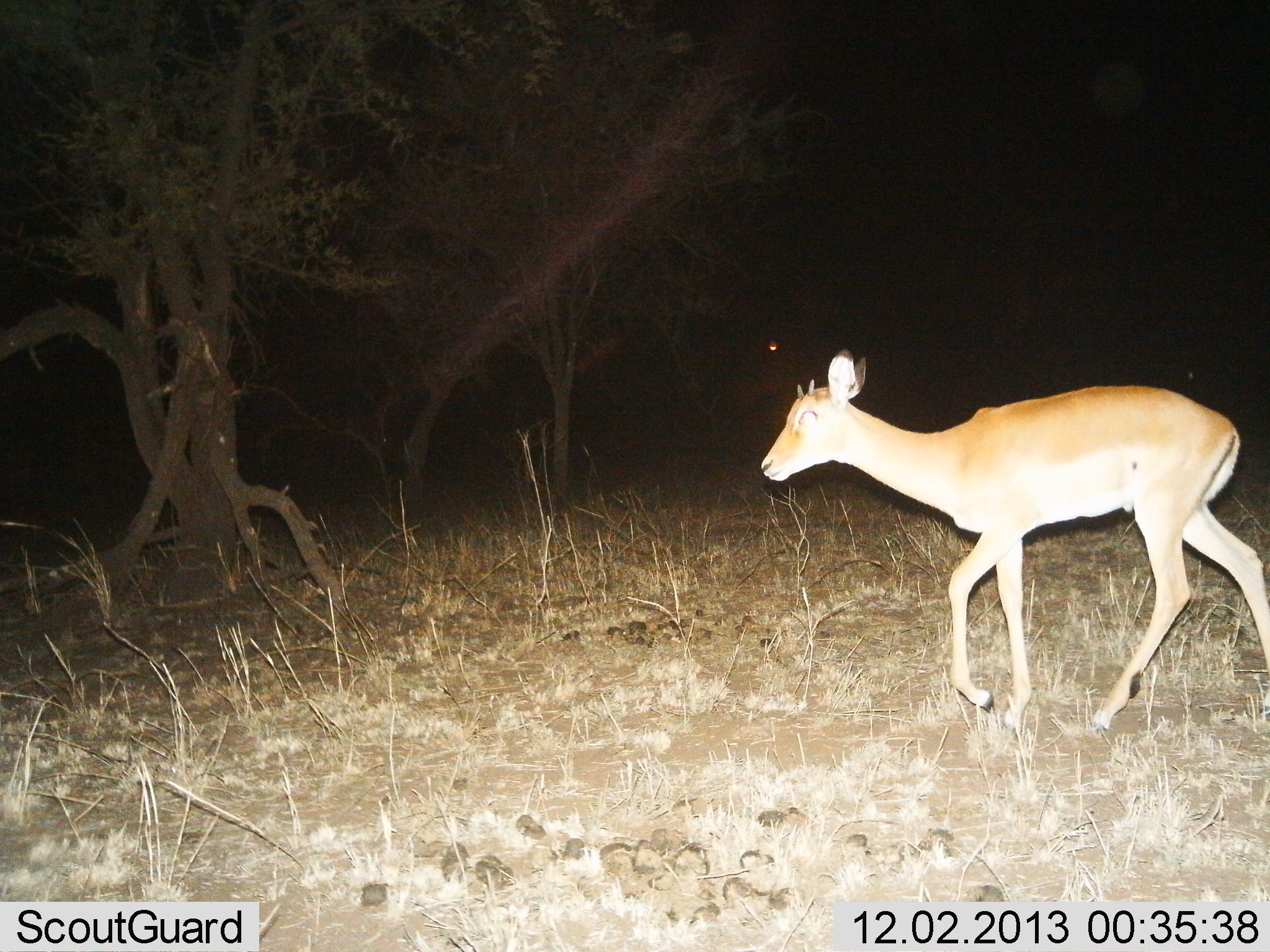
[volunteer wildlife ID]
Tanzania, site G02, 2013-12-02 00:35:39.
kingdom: Animalia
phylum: Chordata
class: Mammalia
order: Artiodactyla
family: Bovidae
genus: Aepyceros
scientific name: Aepyceros melampus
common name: impala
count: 1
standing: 0%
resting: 0%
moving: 100%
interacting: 0%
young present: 5%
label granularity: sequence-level